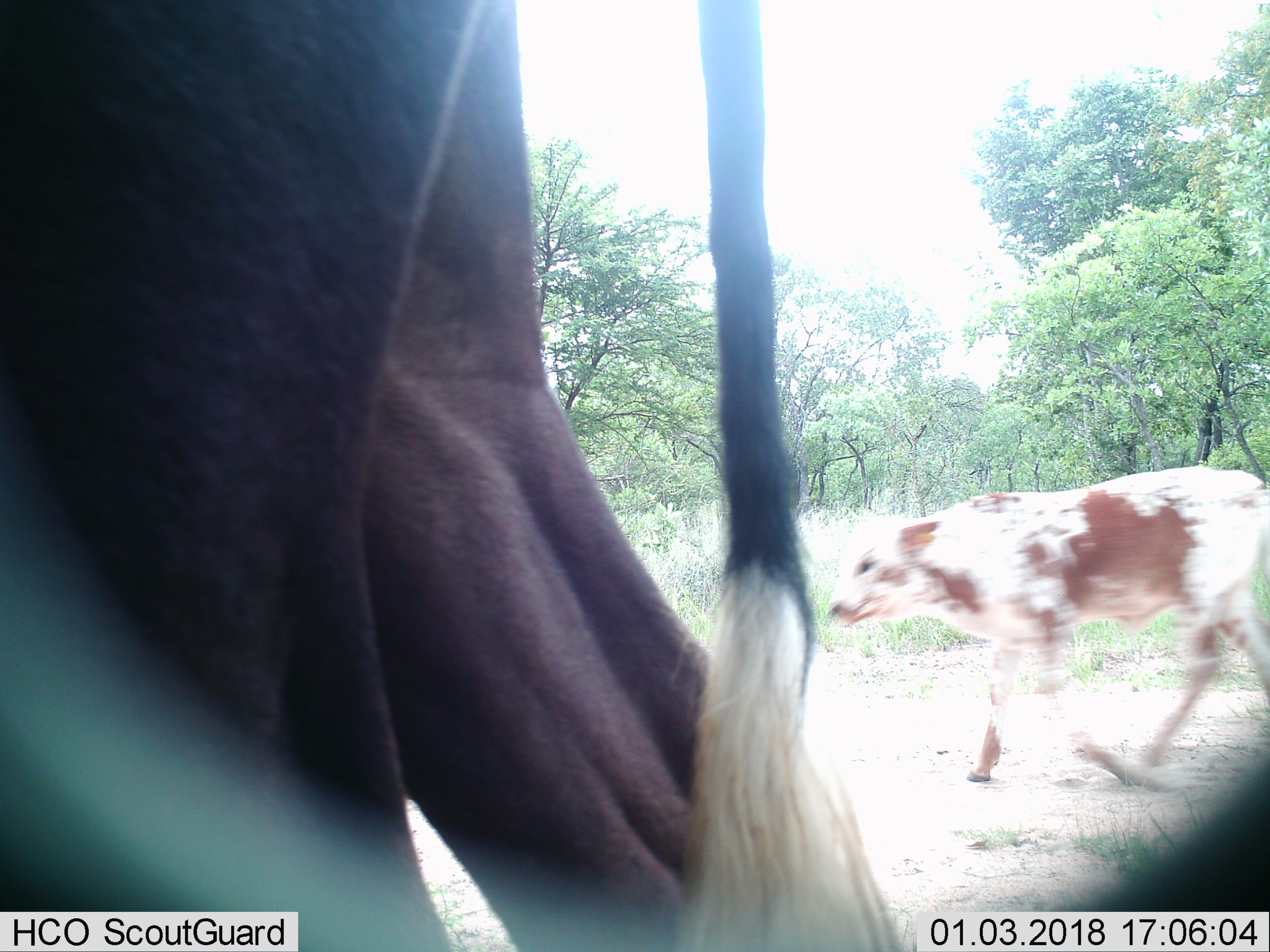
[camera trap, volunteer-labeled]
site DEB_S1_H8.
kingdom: Animalia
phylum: Chordata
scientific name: Vertebrata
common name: domestic animal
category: domesticanimal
Domesticanimal (domestic animal) (Vertebrata), count 2. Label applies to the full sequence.